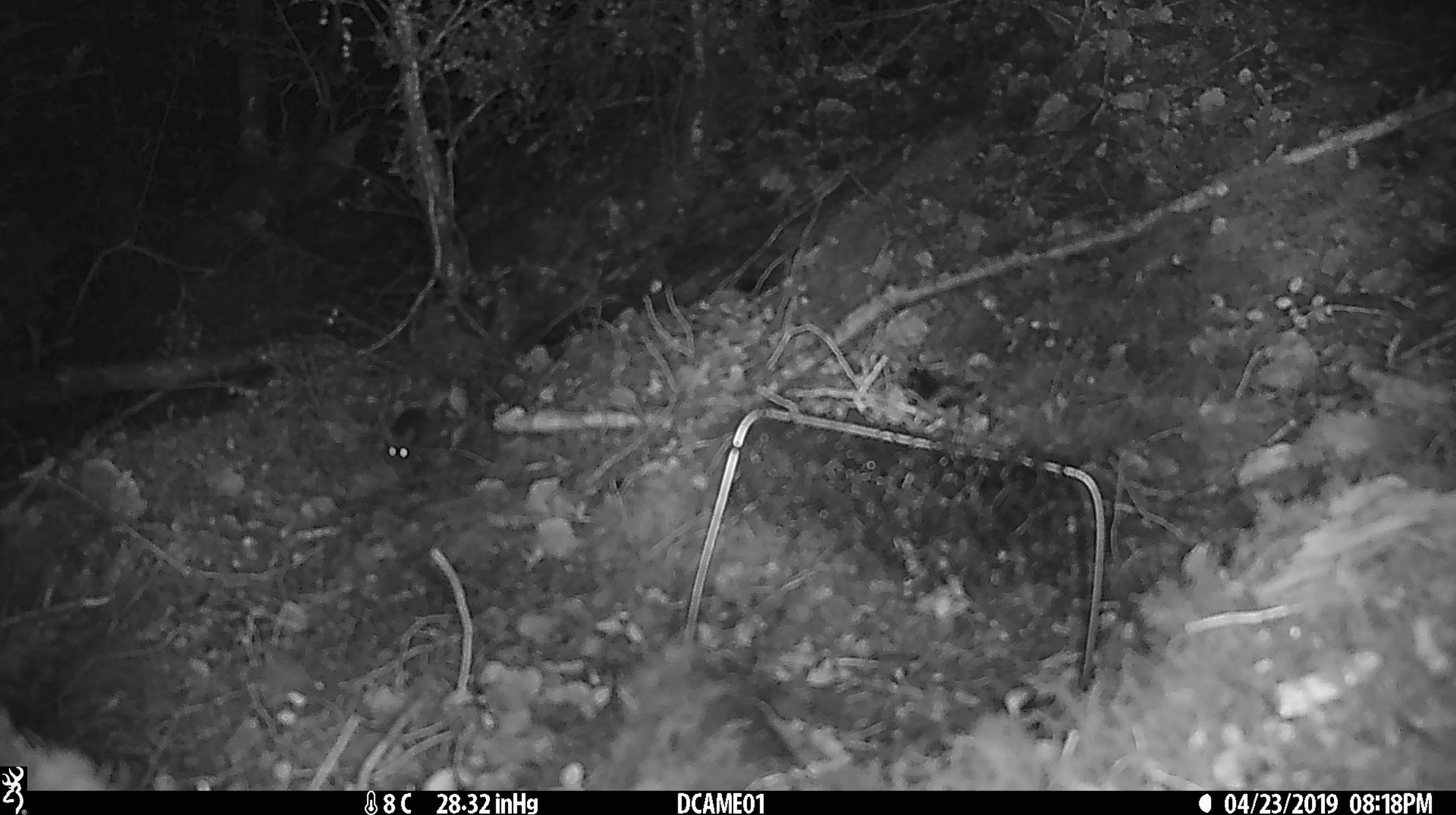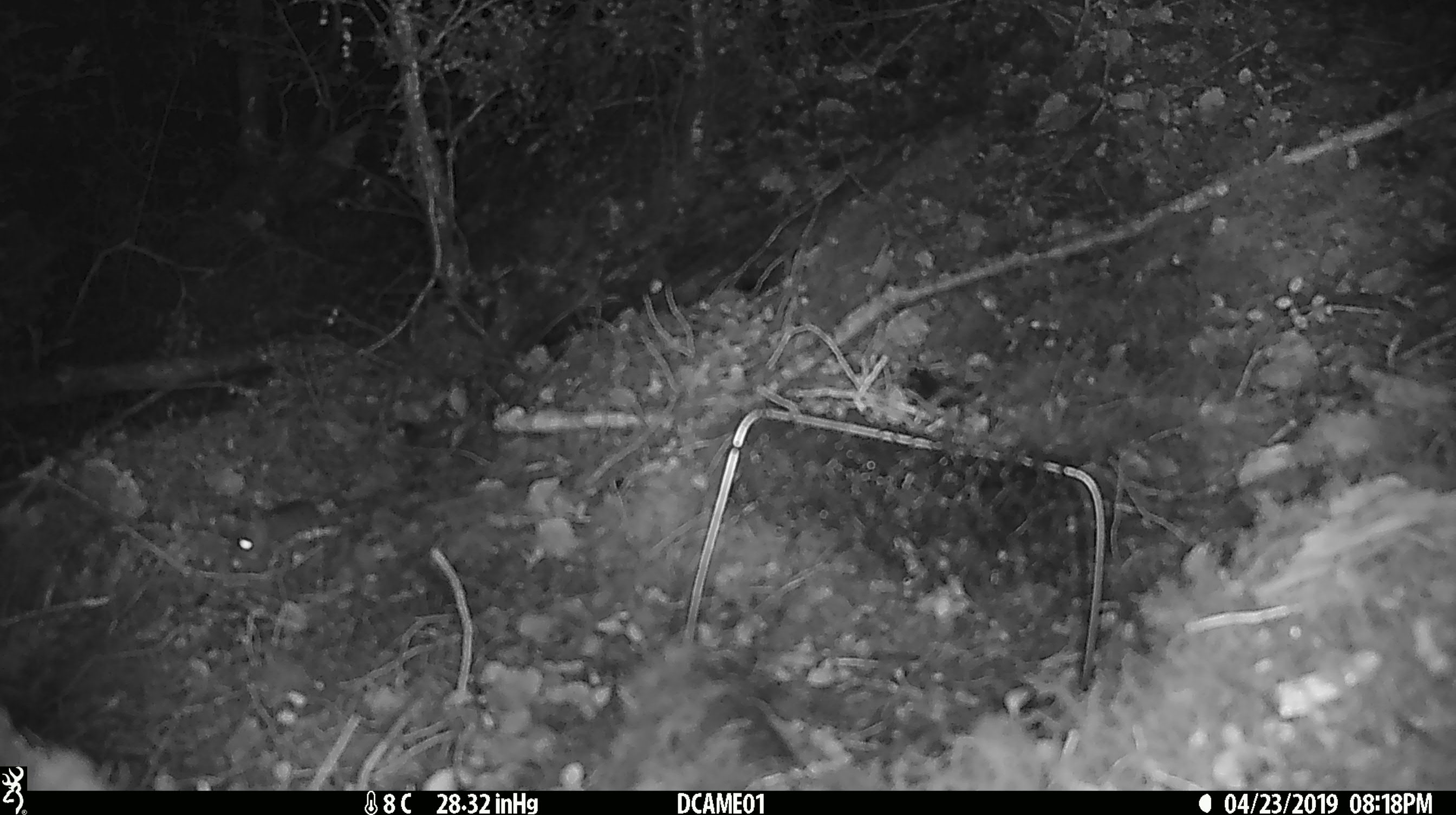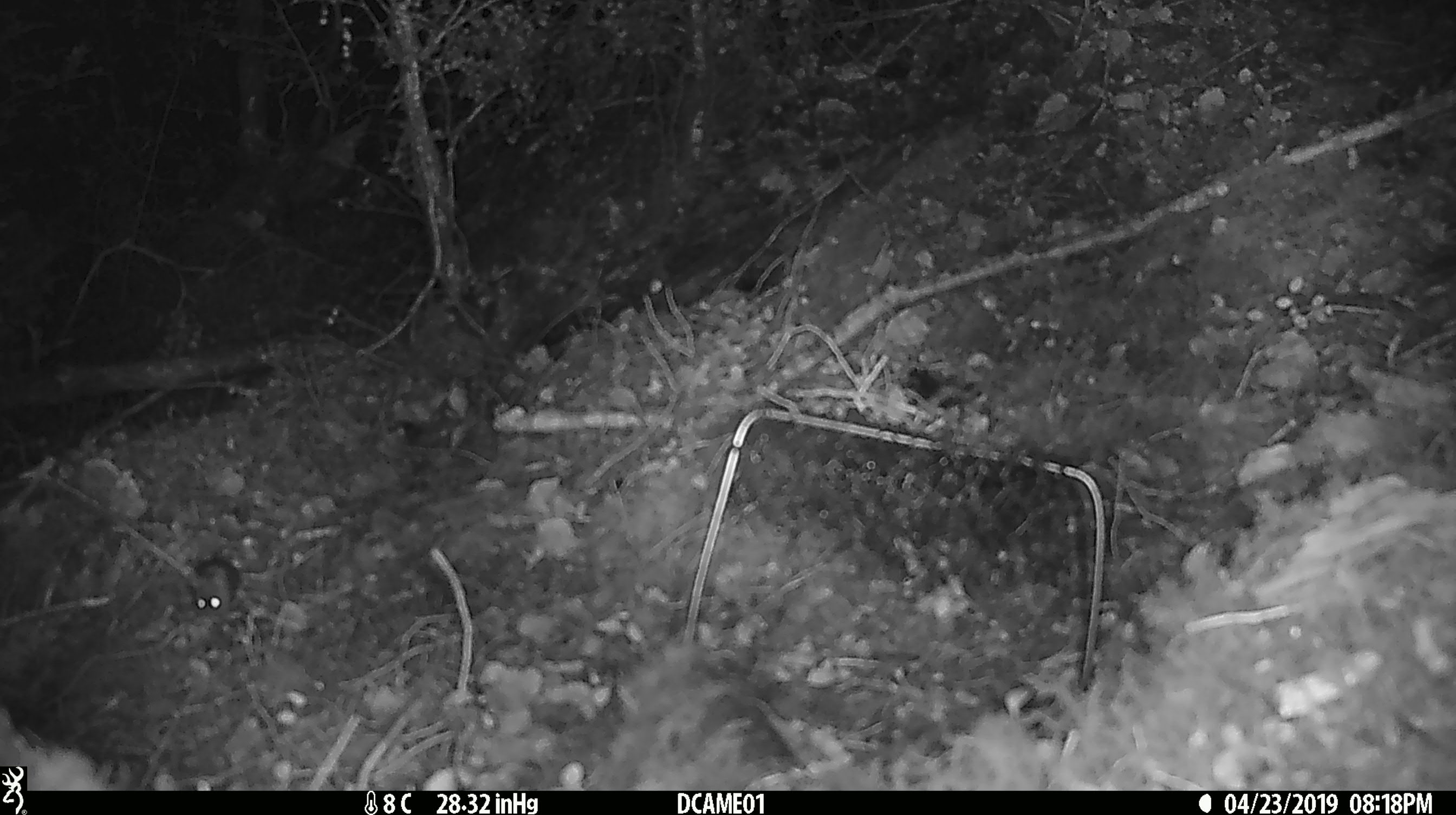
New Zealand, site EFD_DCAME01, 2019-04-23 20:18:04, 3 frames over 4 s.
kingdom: Animalia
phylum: Chordata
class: Mammalia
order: Rodentia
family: Muridae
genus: Mus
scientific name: Mus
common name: mouse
Mouse (Mus).